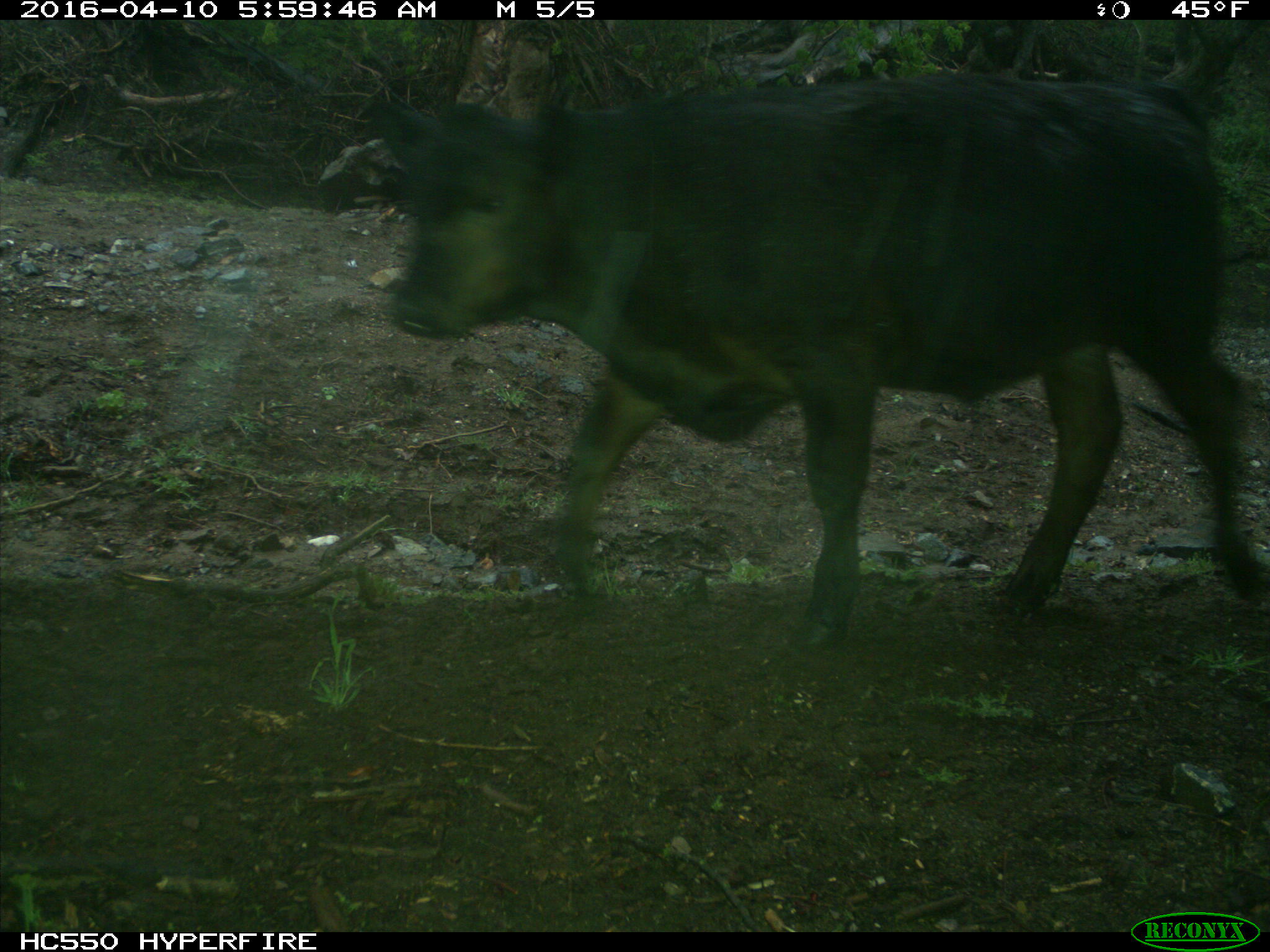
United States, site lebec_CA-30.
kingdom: Animalia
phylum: Chordata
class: Mammalia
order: Artiodactyla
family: Bovidae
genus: Bos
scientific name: Bos taurus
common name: domestic cow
Bos taurus (domestic cow).